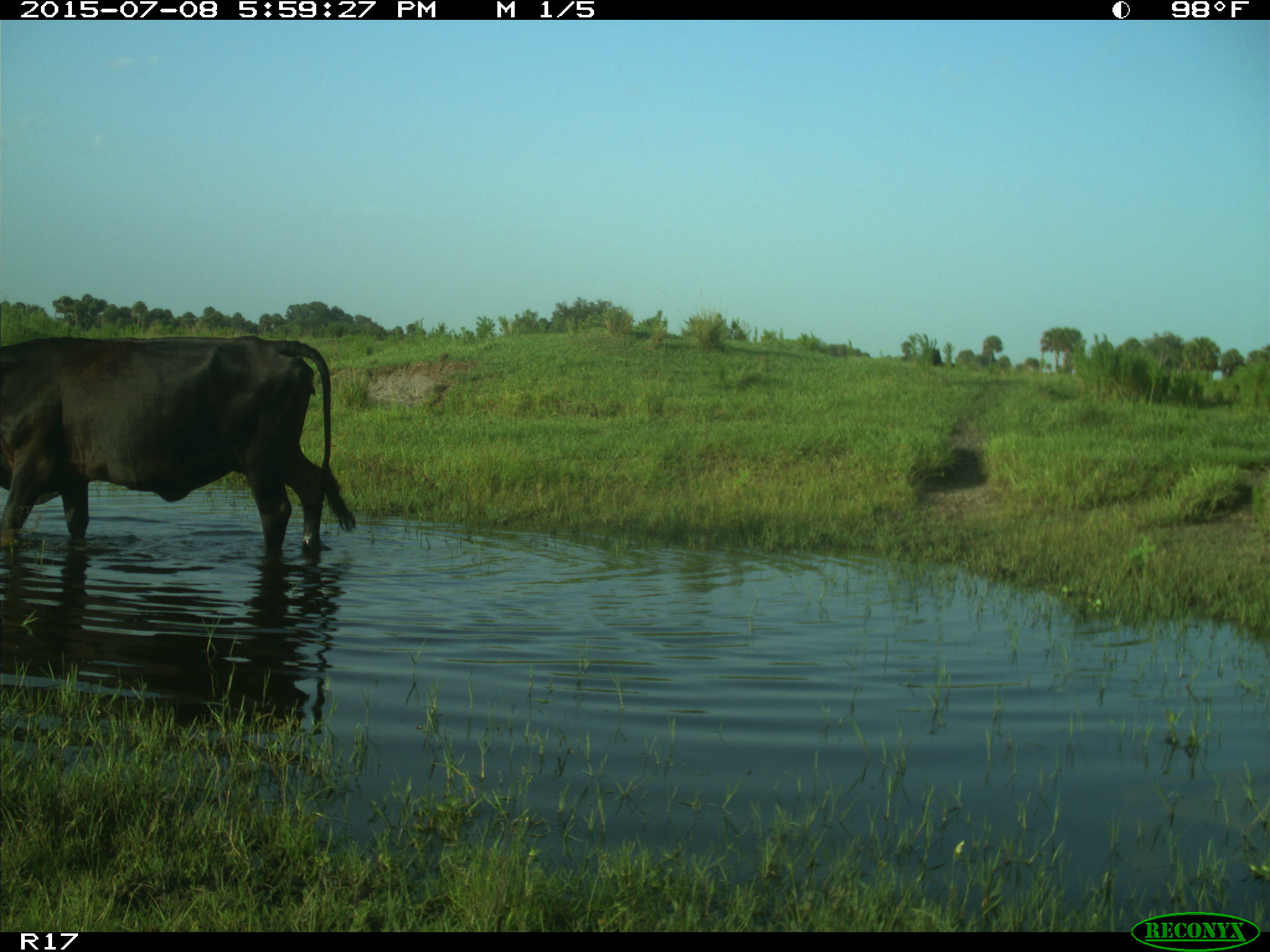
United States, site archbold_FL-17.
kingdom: Animalia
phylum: Chordata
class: Mammalia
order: Artiodactyla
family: Bovidae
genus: Bos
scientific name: Bos taurus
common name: domestic cow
Bos taurus (domestic cow).